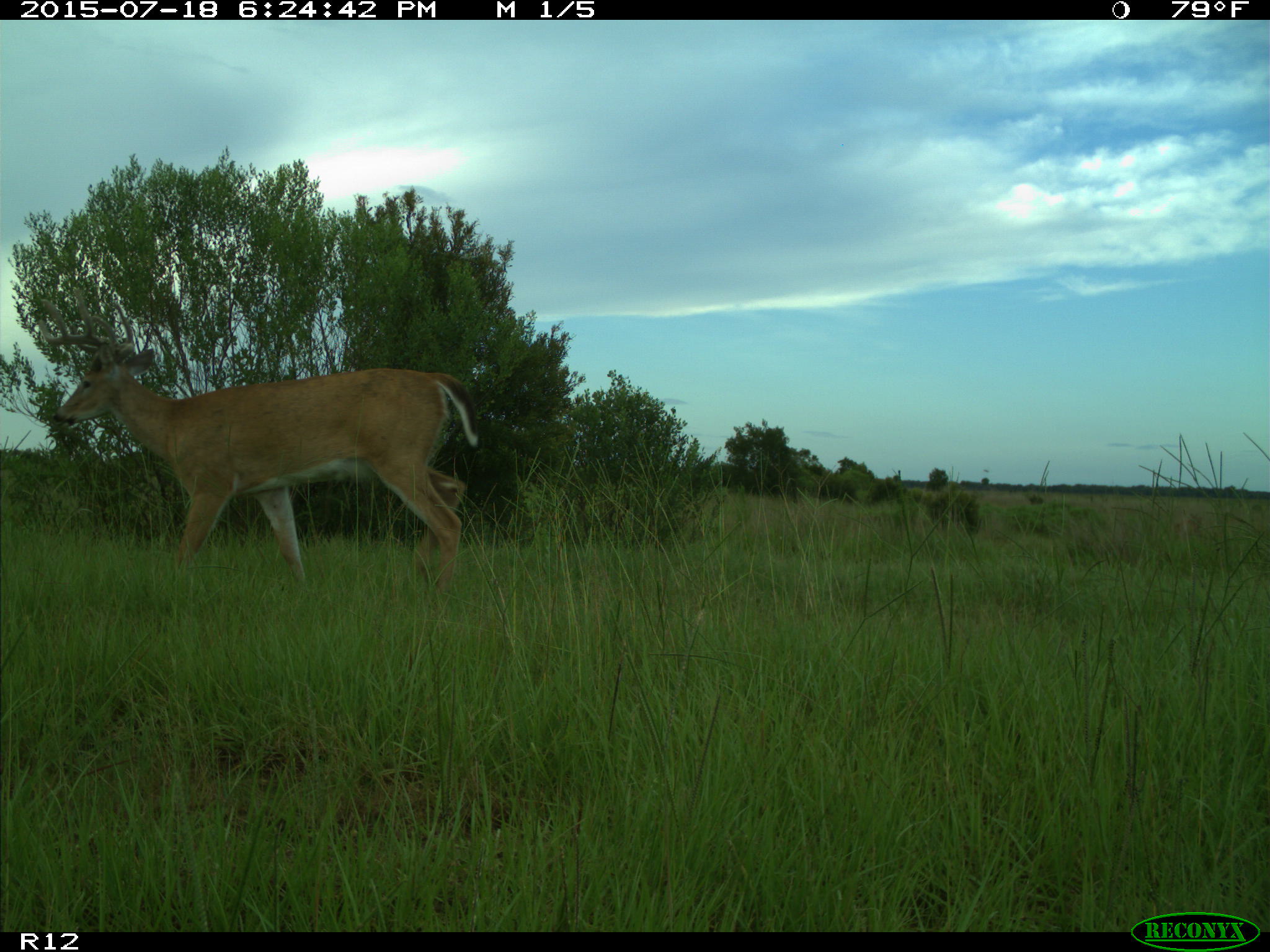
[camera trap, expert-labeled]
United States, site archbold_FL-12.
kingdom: Animalia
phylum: Chordata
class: Mammalia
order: Artiodactyla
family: Cervidae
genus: Odocoileus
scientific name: Odocoileus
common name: deer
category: unidentified deer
Unidentified deer (deer) (Odocoileus).